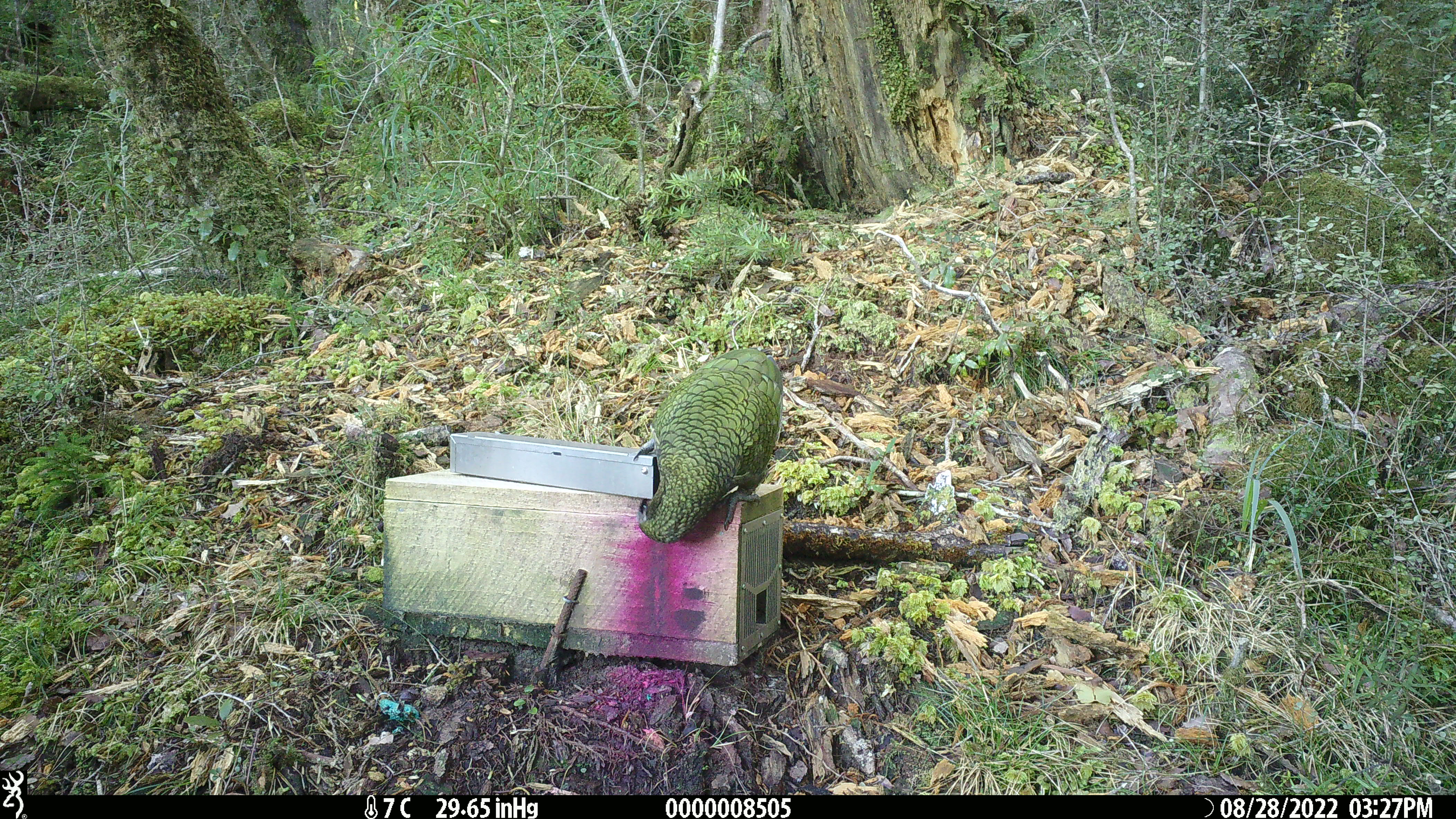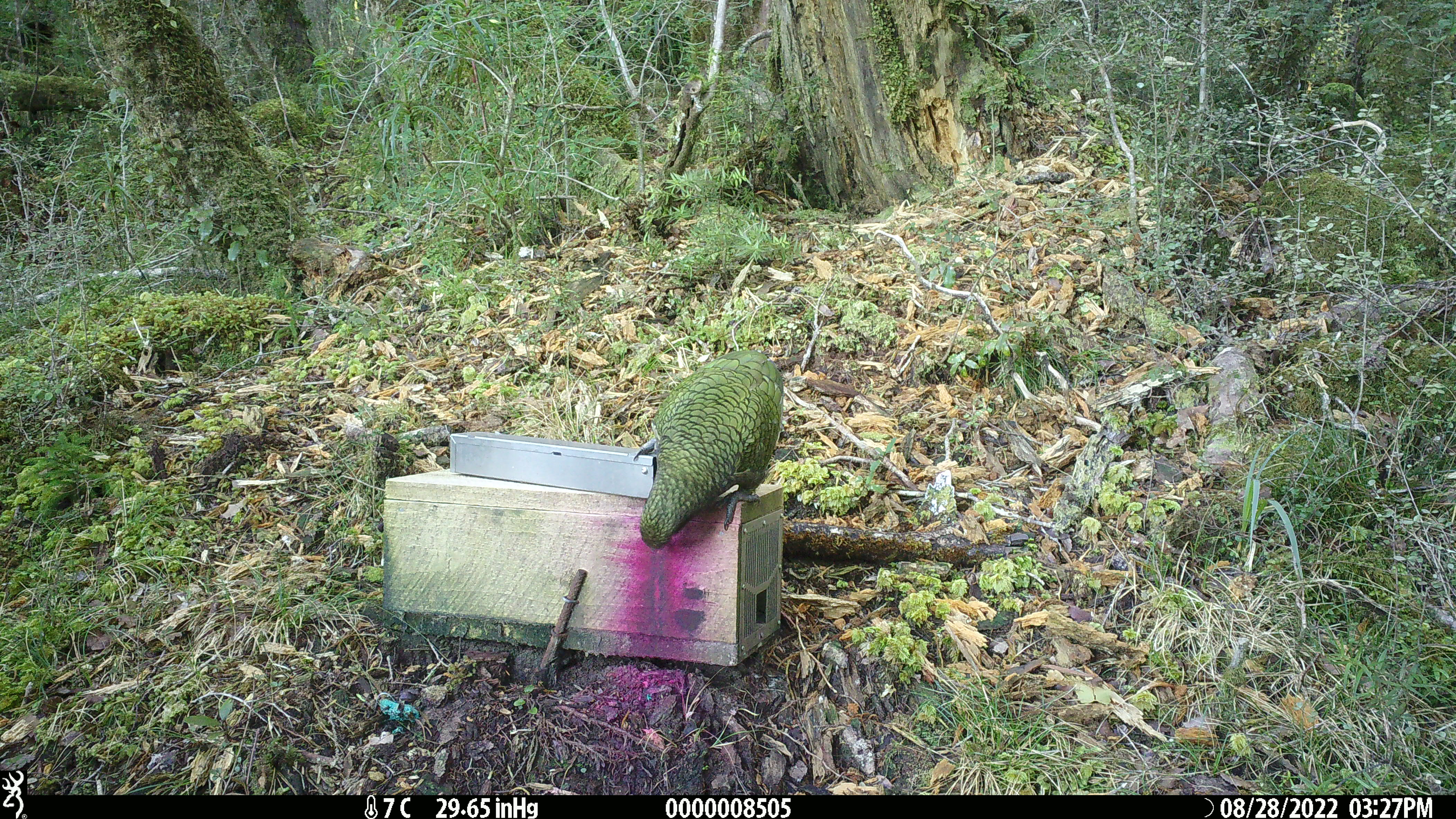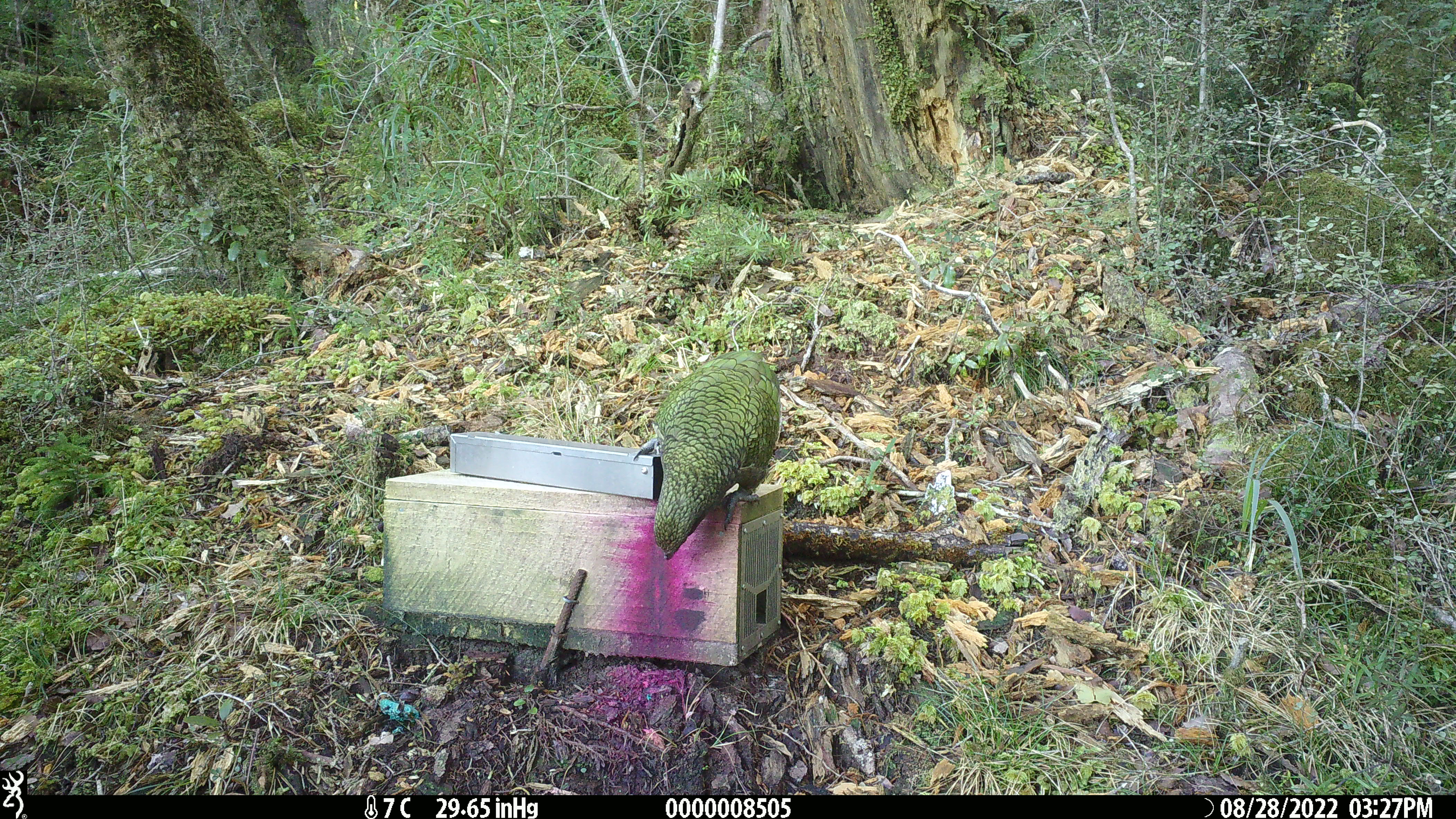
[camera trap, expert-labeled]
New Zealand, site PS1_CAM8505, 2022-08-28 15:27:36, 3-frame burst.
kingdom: Animalia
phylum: Chordata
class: Aves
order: Psittaciformes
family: Strigopidae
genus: Nestor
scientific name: Nestor notabilis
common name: kea